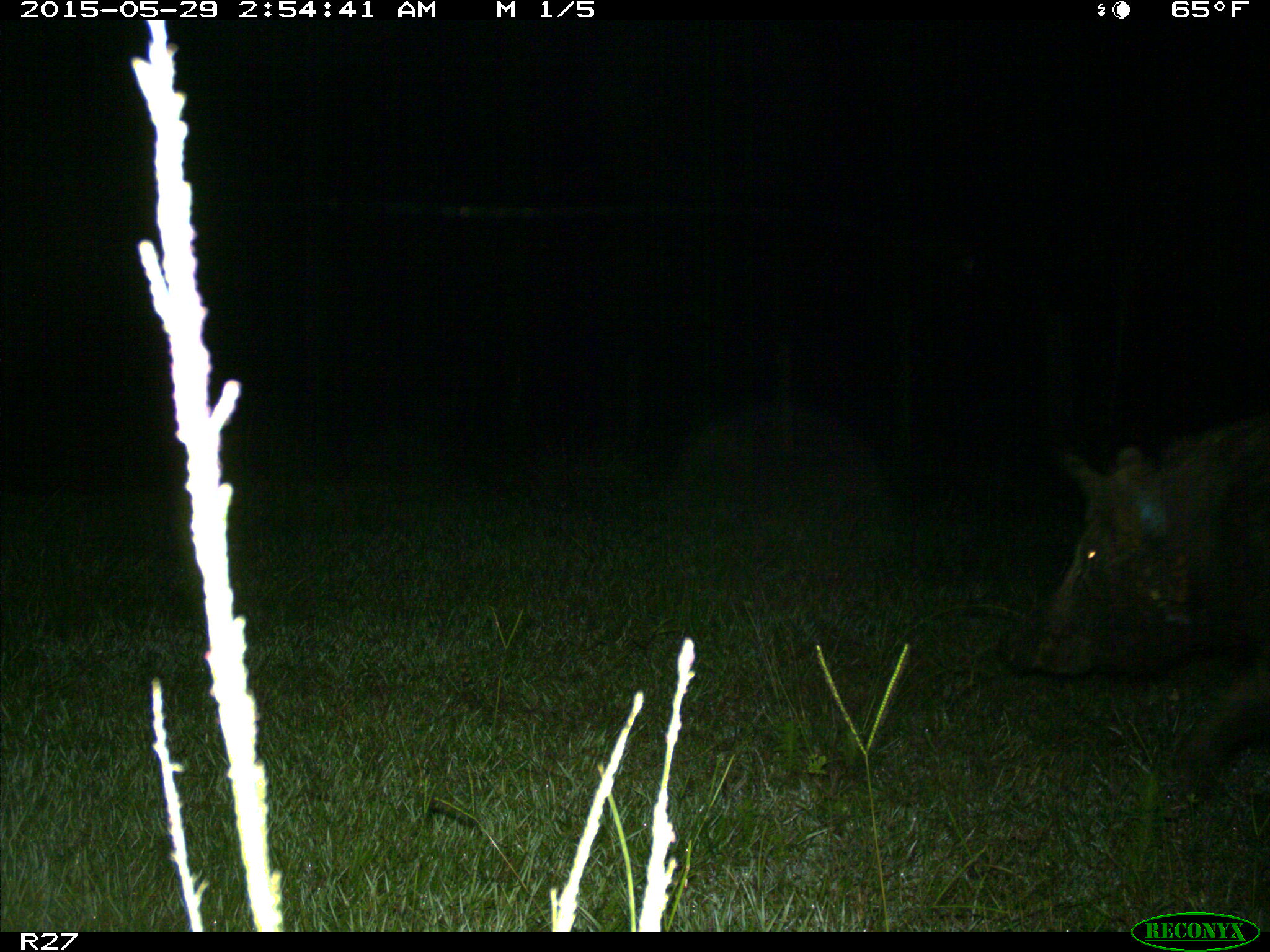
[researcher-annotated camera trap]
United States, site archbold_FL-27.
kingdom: Animalia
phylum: Chordata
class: Mammalia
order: Artiodactyla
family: Suidae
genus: Sus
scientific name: Sus scrofa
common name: wild boar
Sus scrofa (wild boar).